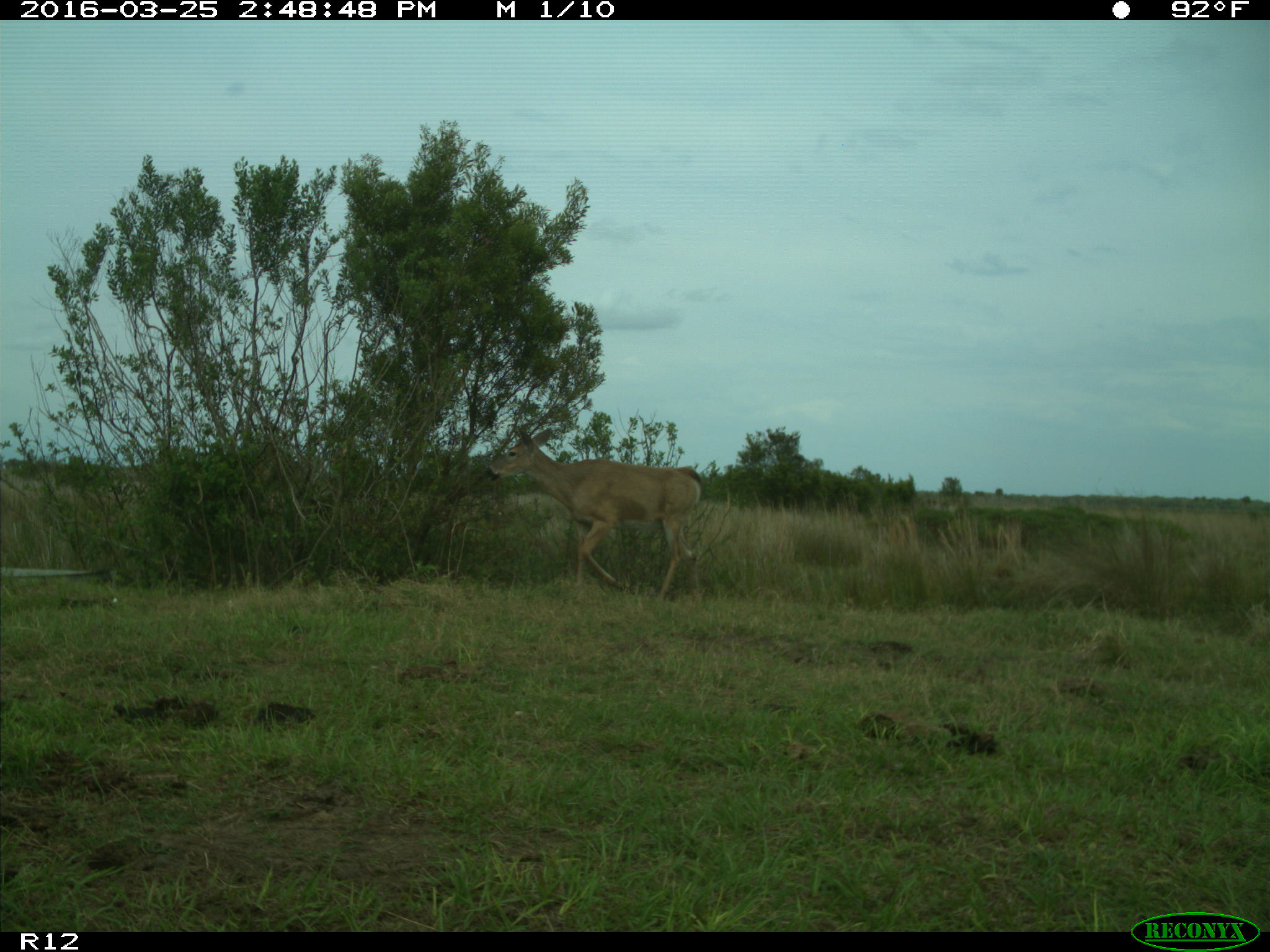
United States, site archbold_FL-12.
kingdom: Animalia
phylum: Chordata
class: Mammalia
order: Artiodactyla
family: Cervidae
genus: Odocoileus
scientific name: Odocoileus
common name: deer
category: unidentified deer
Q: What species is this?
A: Unidentified deer (deer) (Odocoileus).